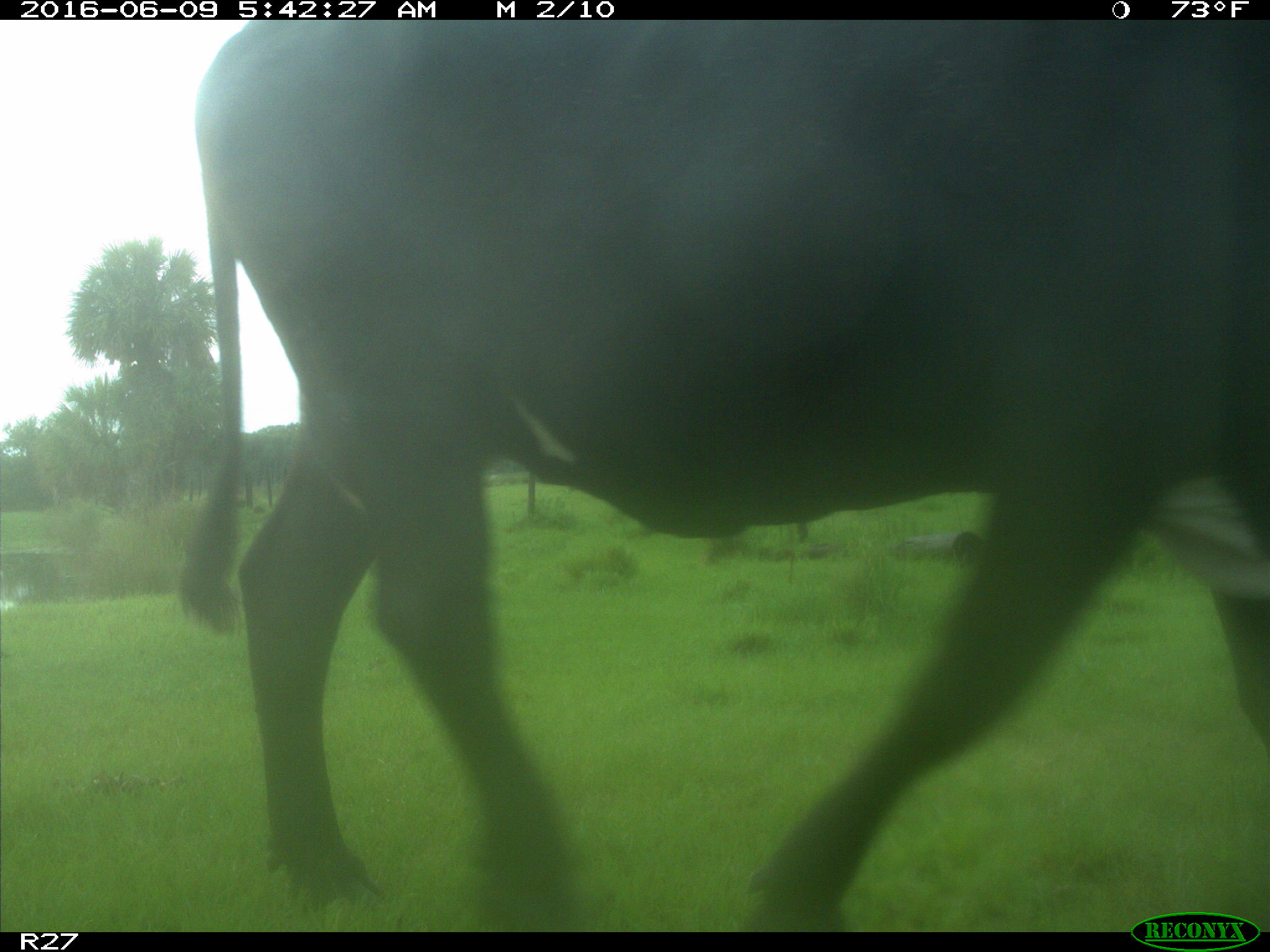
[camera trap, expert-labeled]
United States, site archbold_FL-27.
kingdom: Animalia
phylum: Chordata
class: Mammalia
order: Artiodactyla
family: Bovidae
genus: Bos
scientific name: Bos taurus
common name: domestic cow